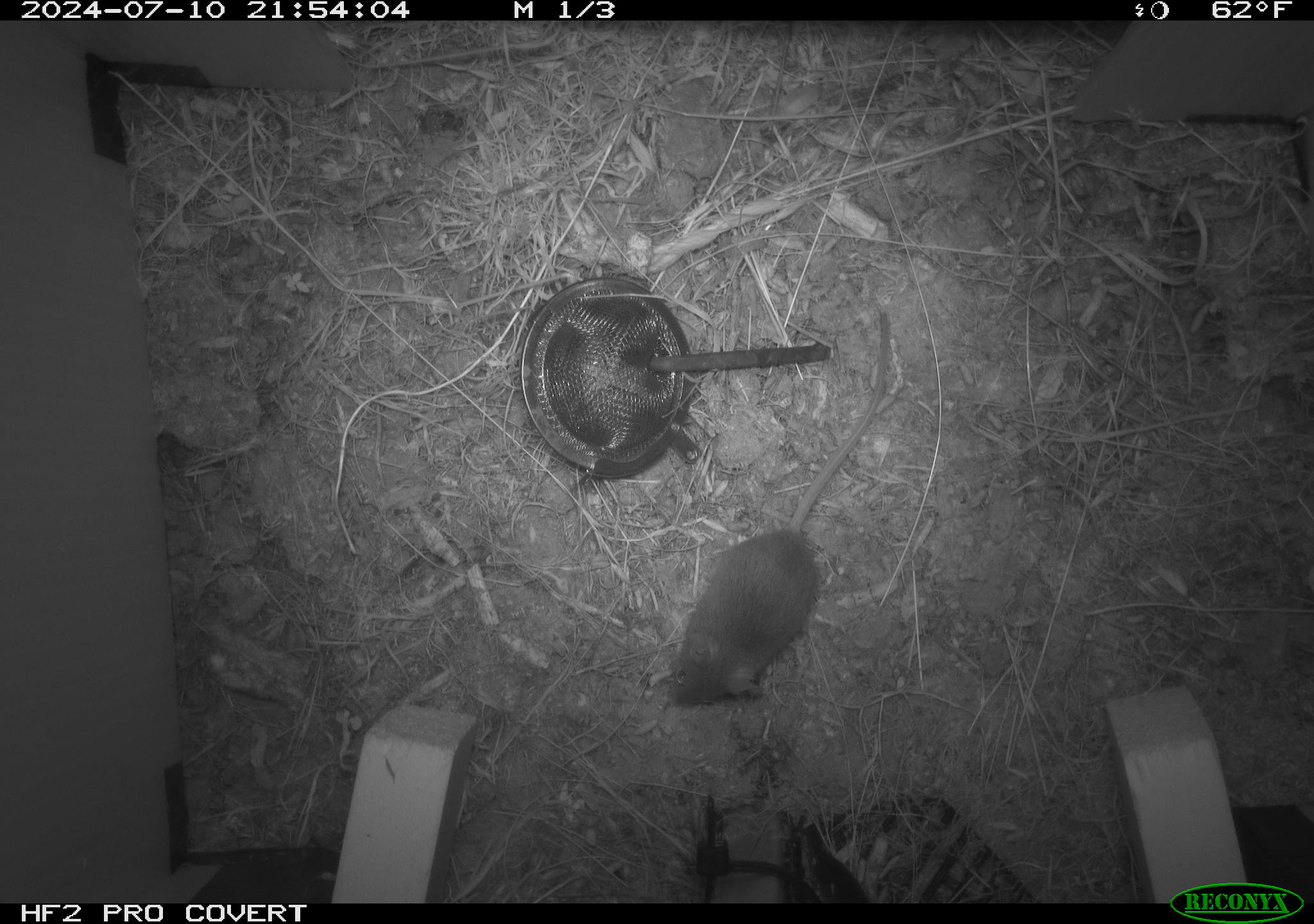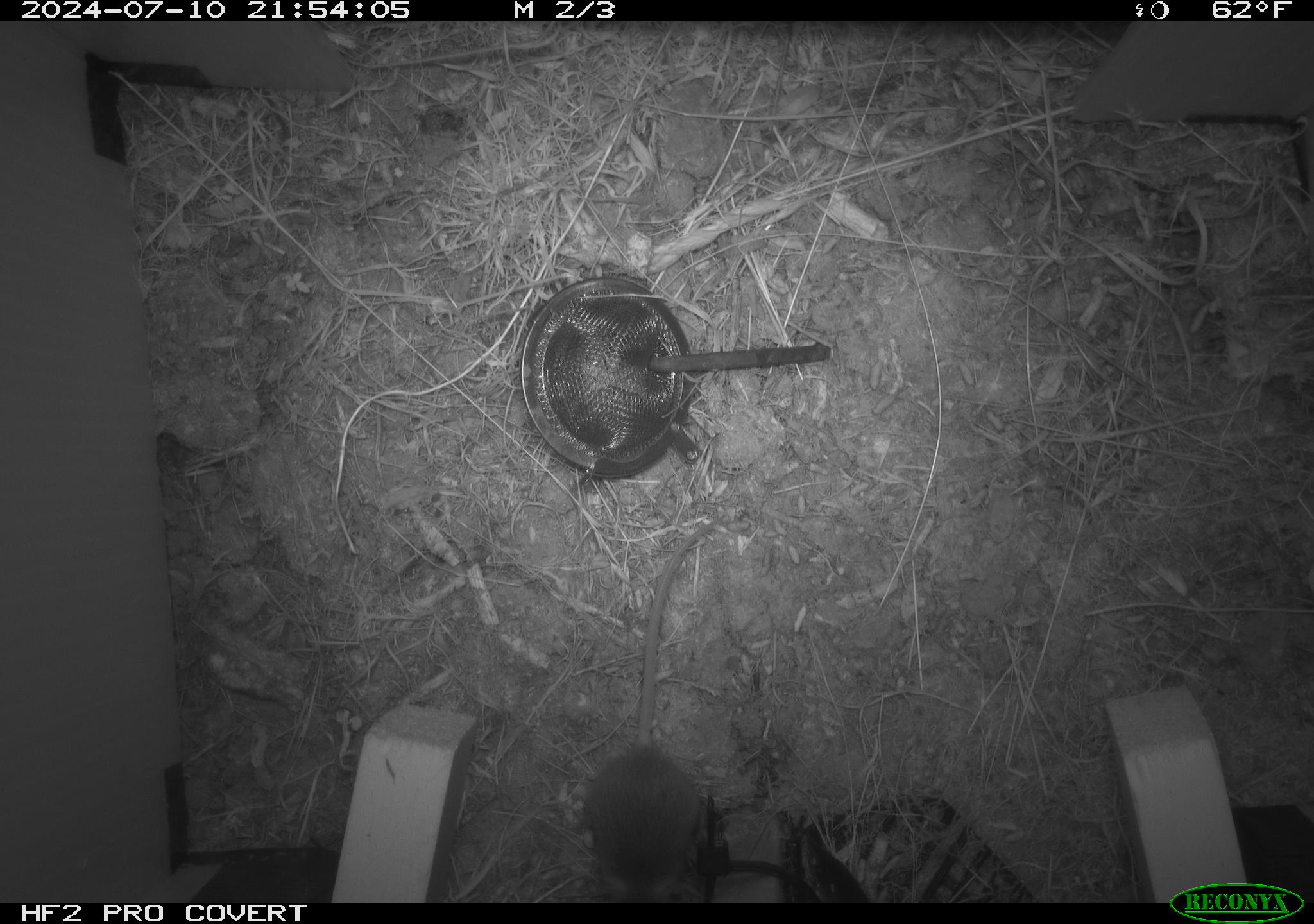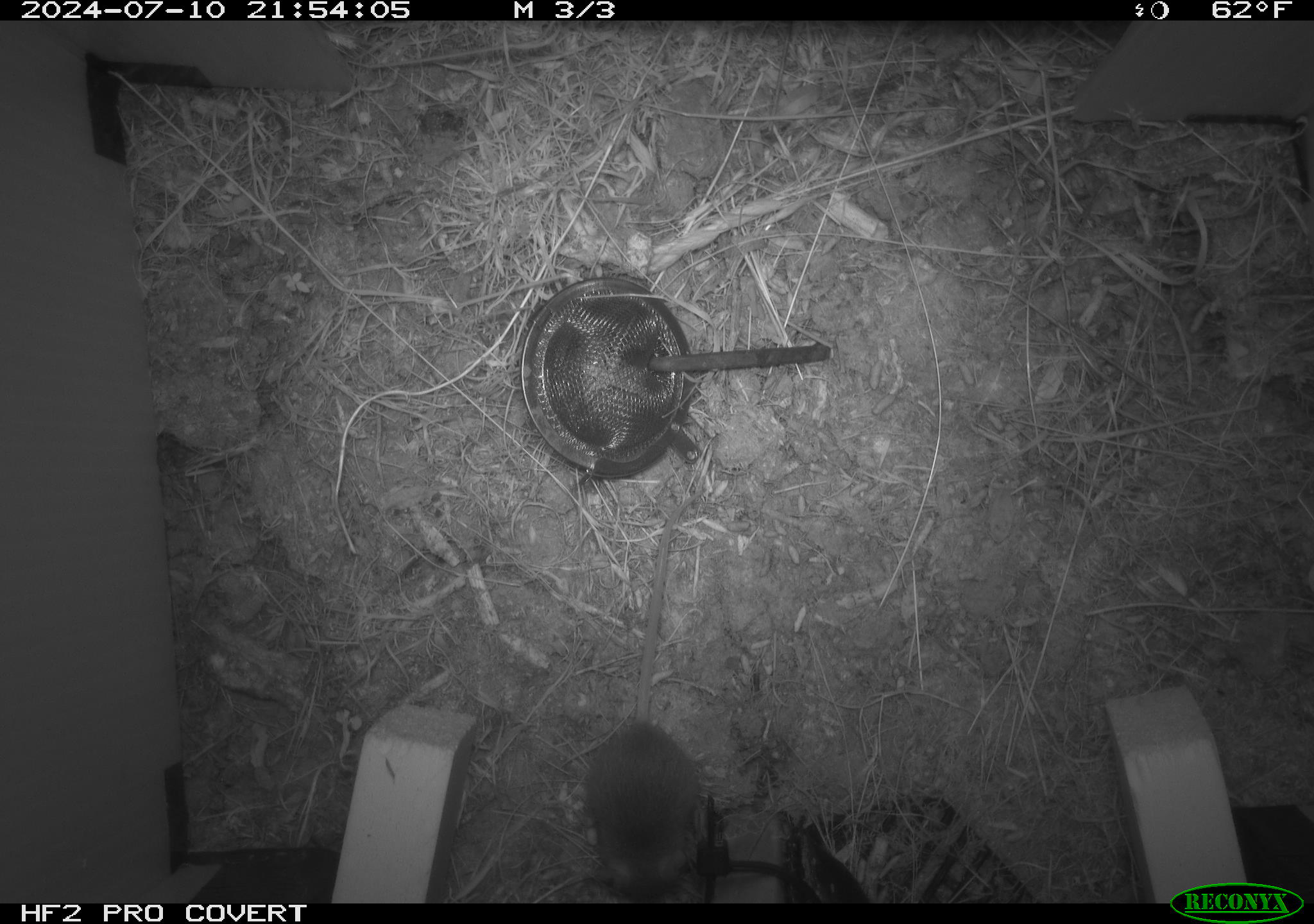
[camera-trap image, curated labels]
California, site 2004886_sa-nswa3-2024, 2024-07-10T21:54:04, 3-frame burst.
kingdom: Animalia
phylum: Chordata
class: Mammalia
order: Rodentia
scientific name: Rodentia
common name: rodent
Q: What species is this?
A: Rodent (Rodentia).